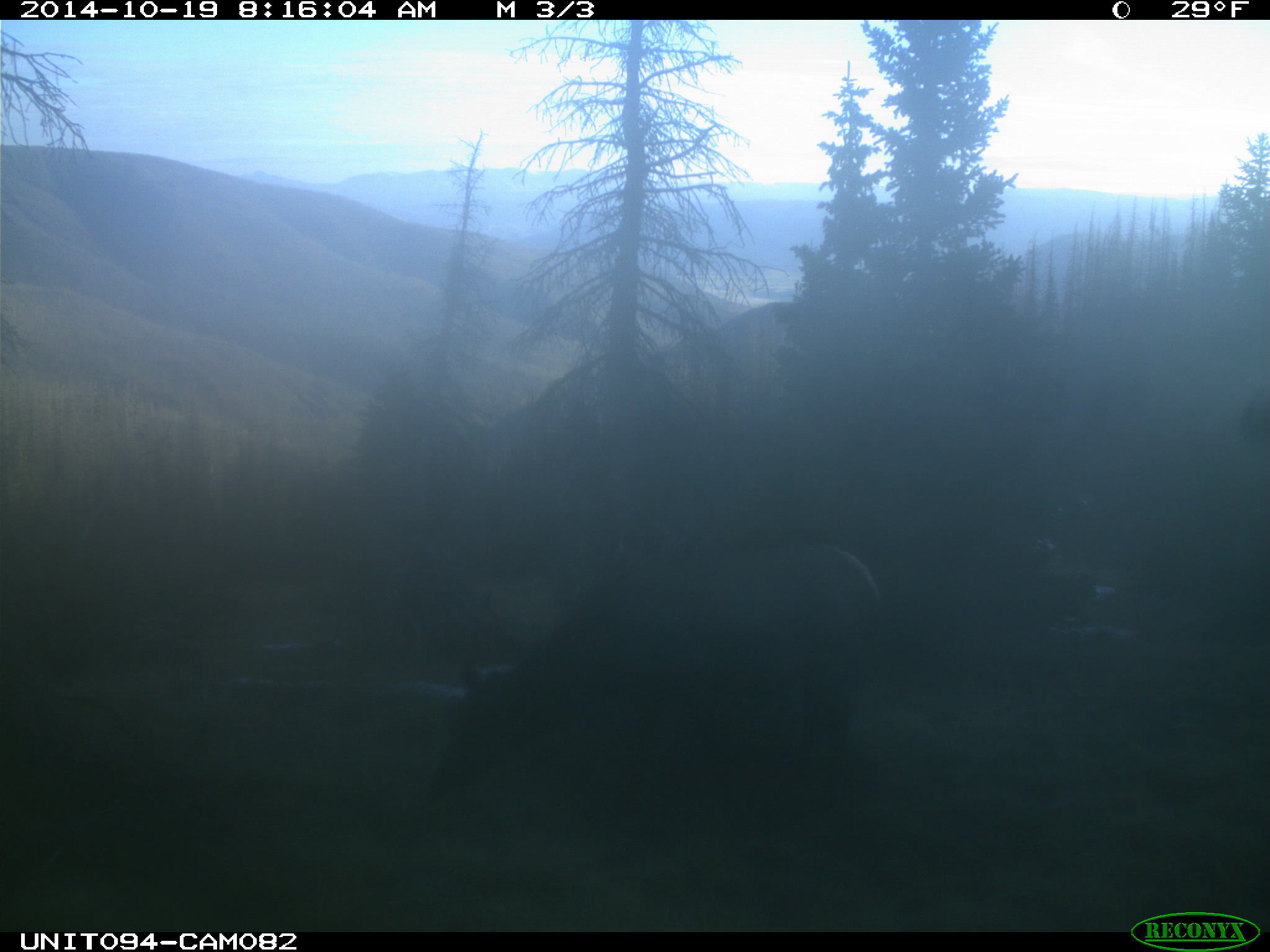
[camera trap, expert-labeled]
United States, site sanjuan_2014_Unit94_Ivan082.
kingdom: Animalia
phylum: Chordata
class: Mammalia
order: Artiodactyla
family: Cervidae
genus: Cervus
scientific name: Cervus elaphus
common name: red deer